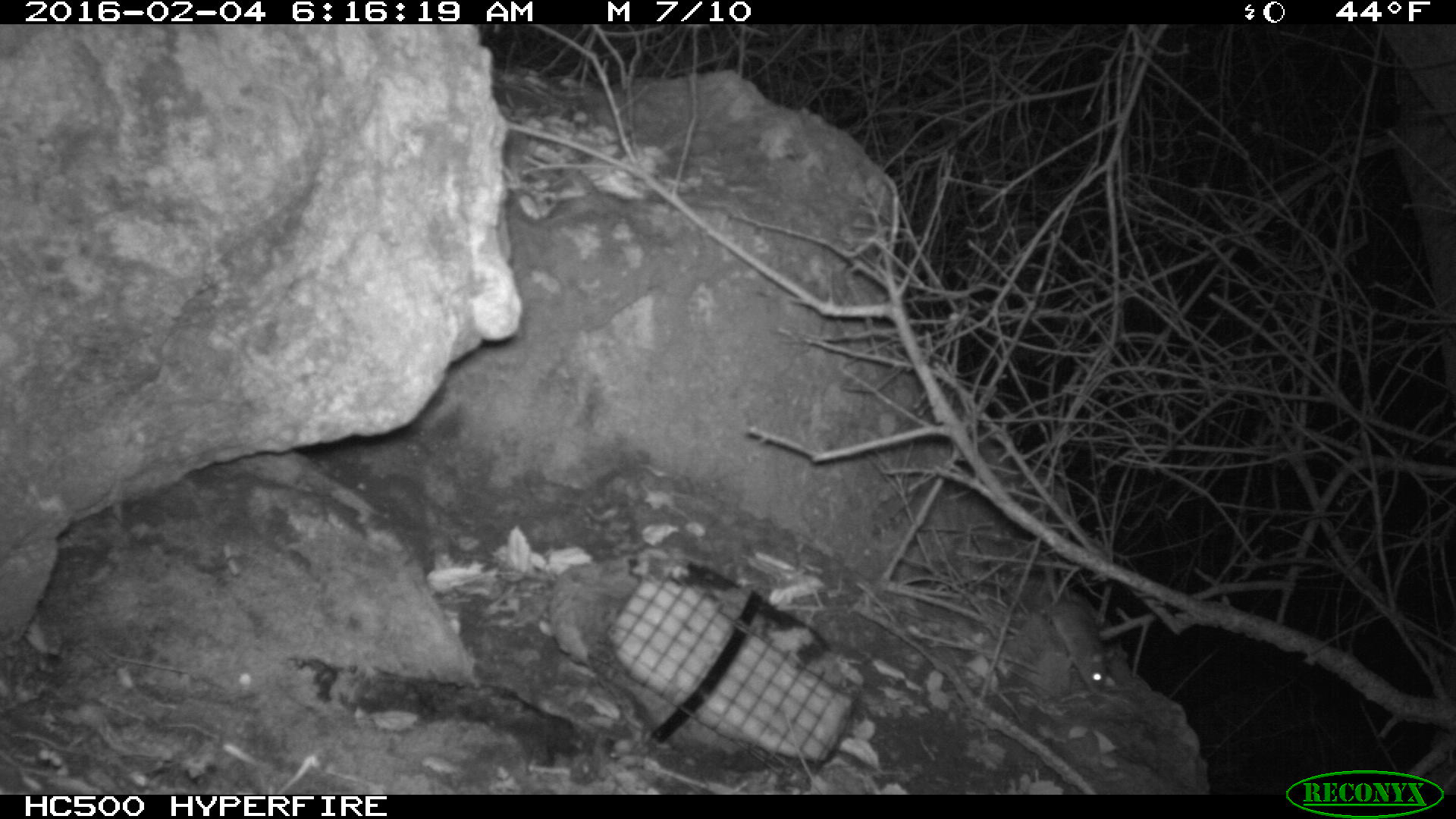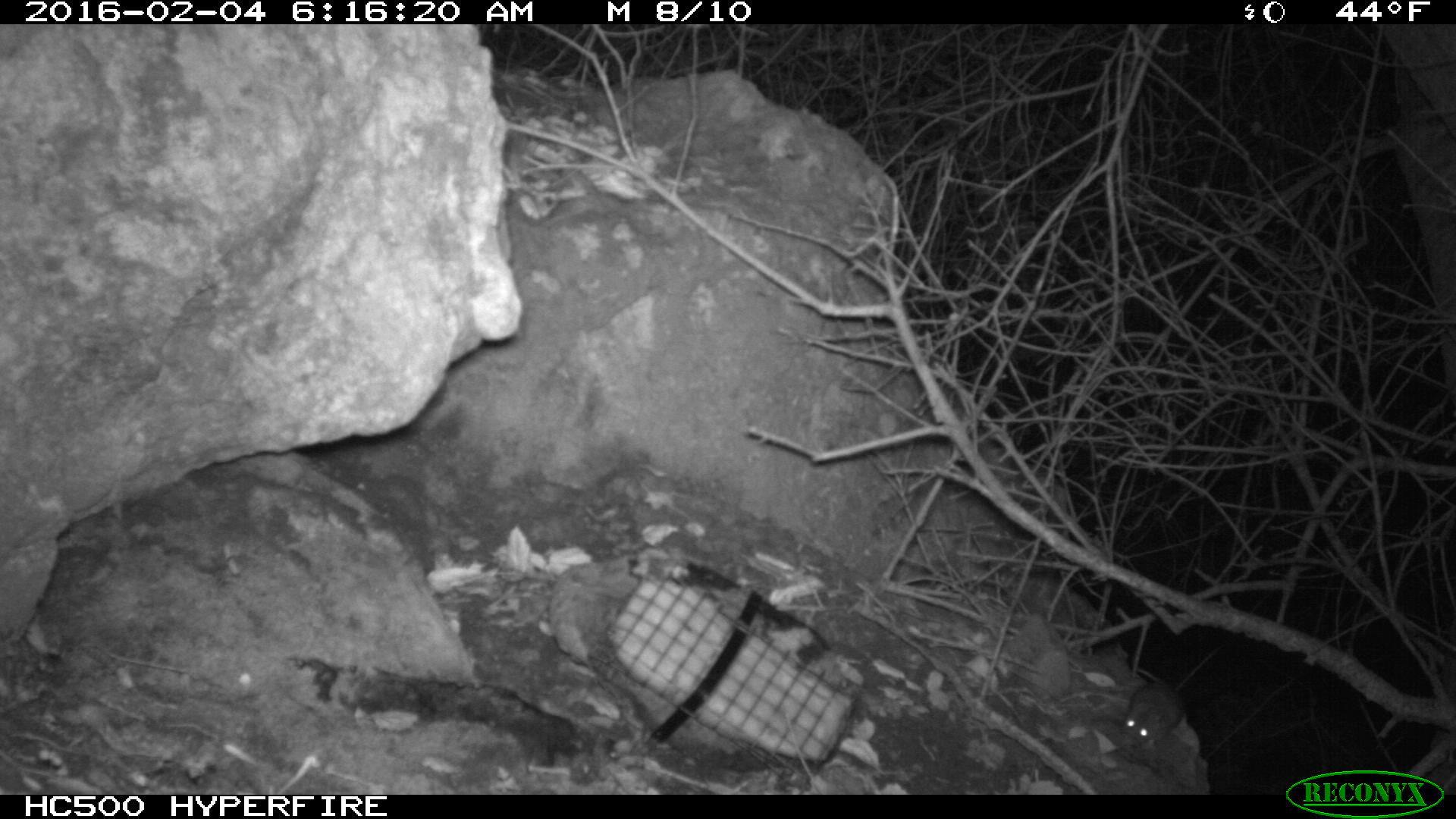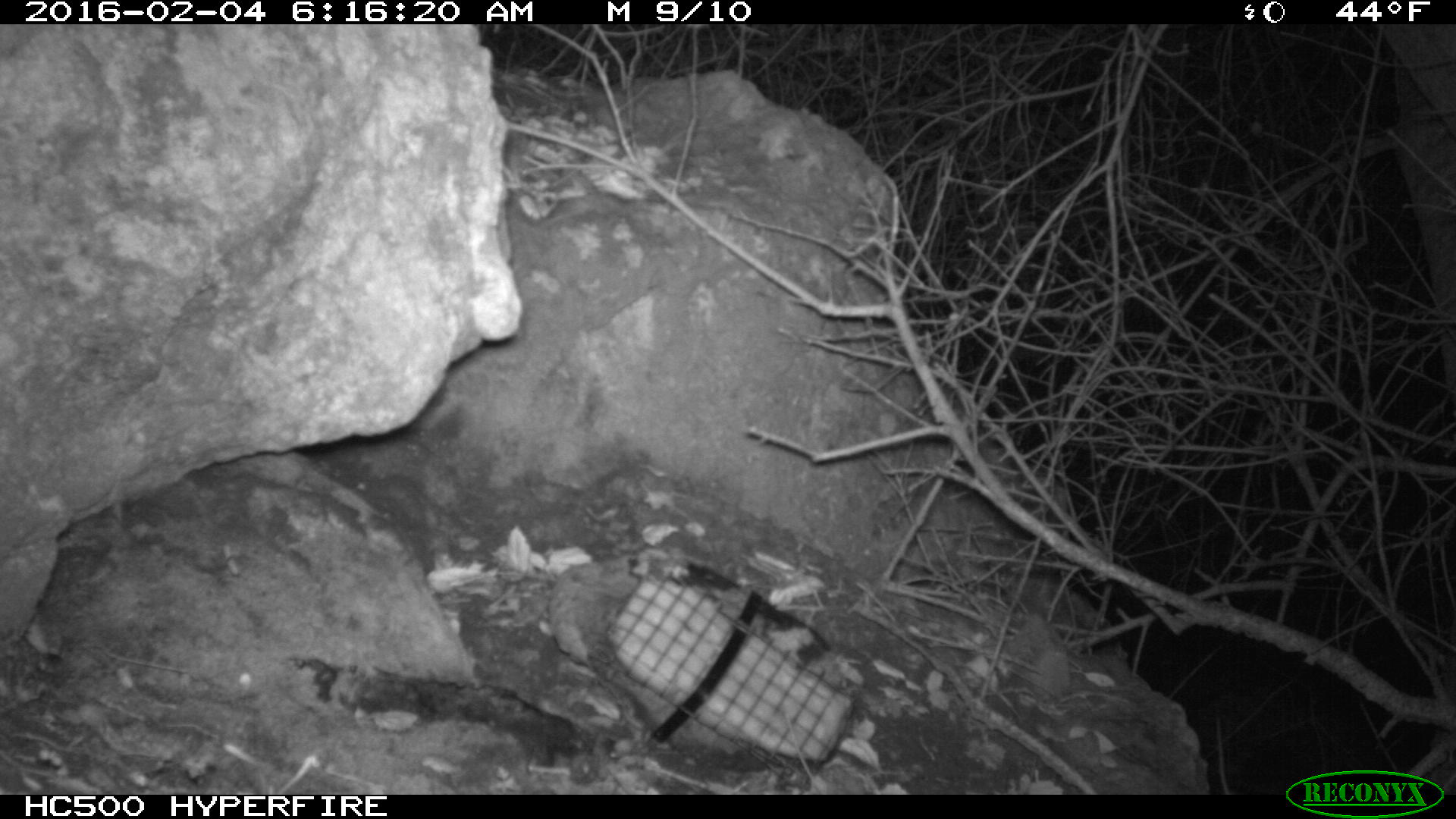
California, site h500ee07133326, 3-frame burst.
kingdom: Animalia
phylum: Chordata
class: Mammalia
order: Rodentia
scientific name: Rodentia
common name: rodent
Rodent (Rodentia).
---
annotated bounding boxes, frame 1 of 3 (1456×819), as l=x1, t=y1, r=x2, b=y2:
rodent: l=1037, t=554, r=1116, b=694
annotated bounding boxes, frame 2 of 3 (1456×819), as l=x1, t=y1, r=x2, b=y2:
rodent: l=1119, t=667, r=1181, b=748